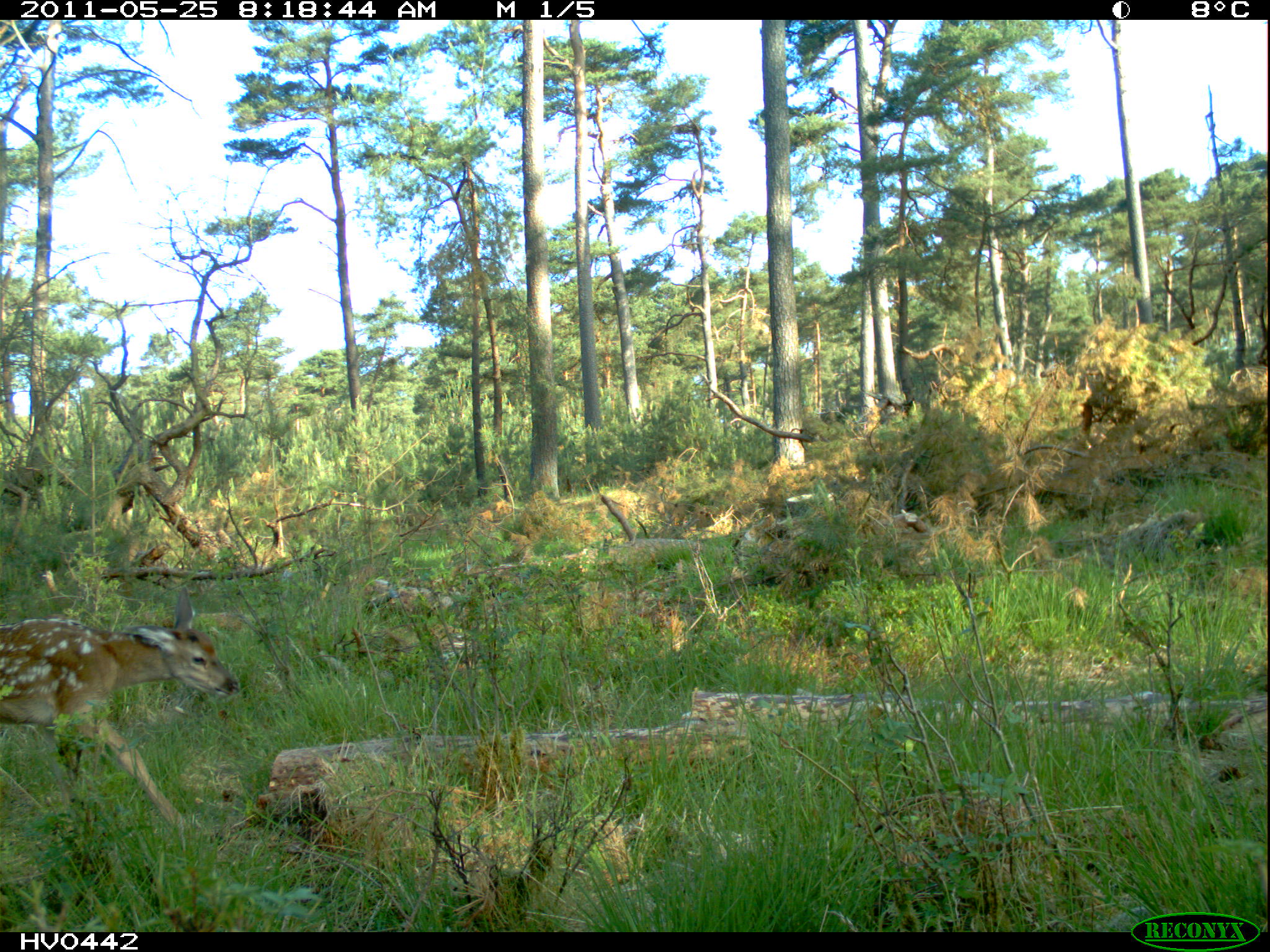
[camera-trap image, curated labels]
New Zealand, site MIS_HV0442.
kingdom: Animalia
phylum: Chordata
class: Mammalia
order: Artiodactyla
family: Cervidae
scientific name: Cervidae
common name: deer